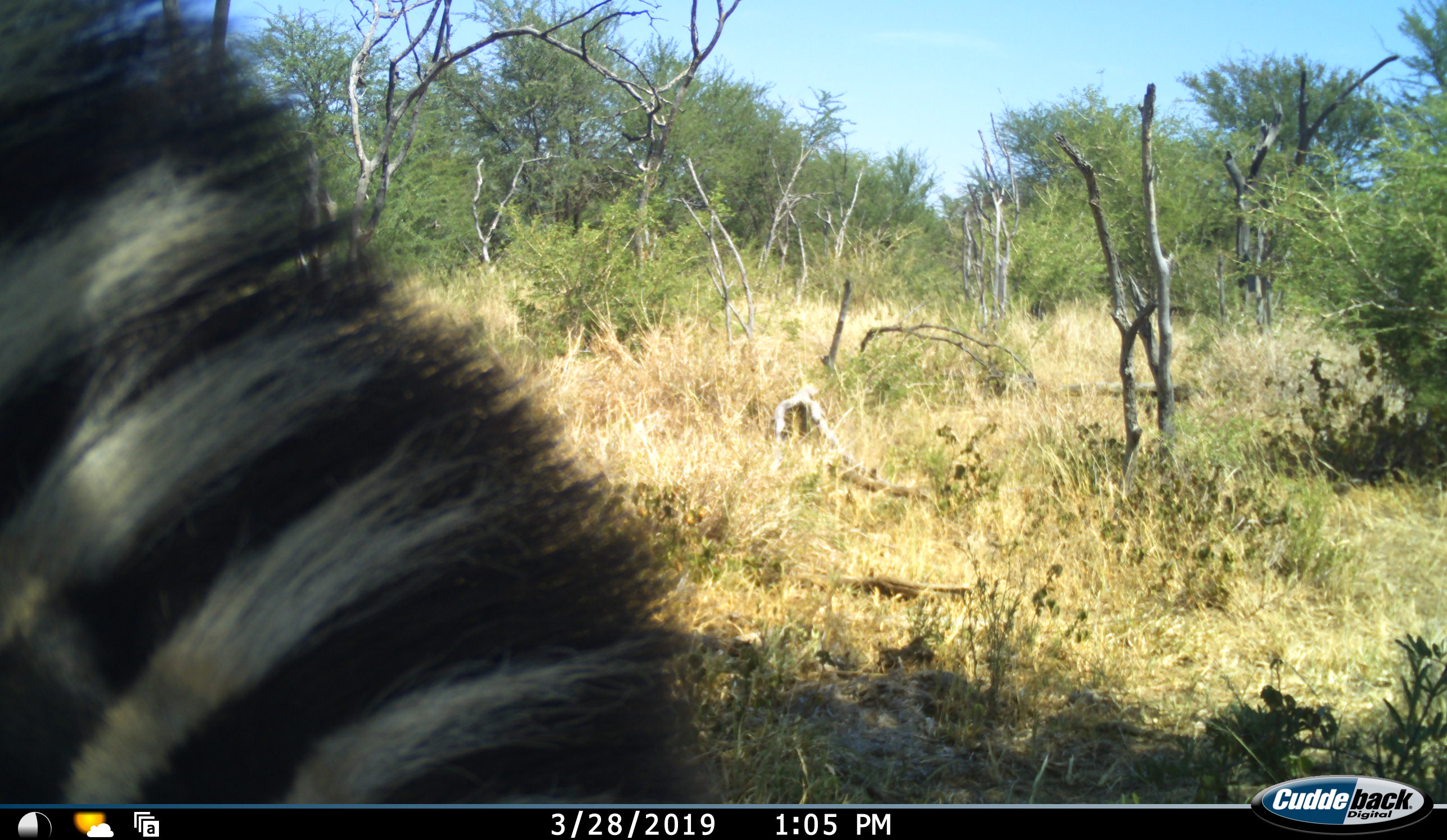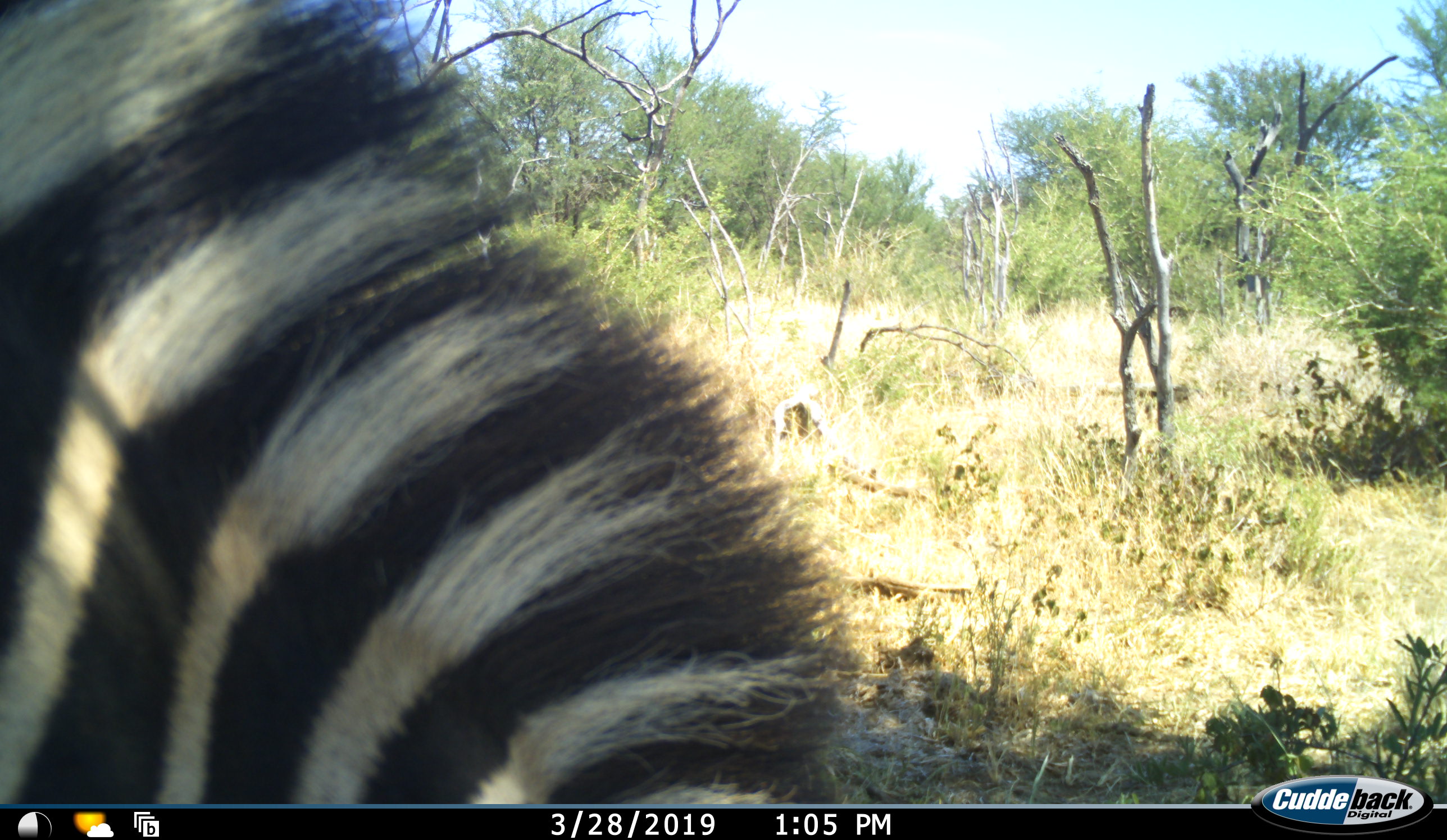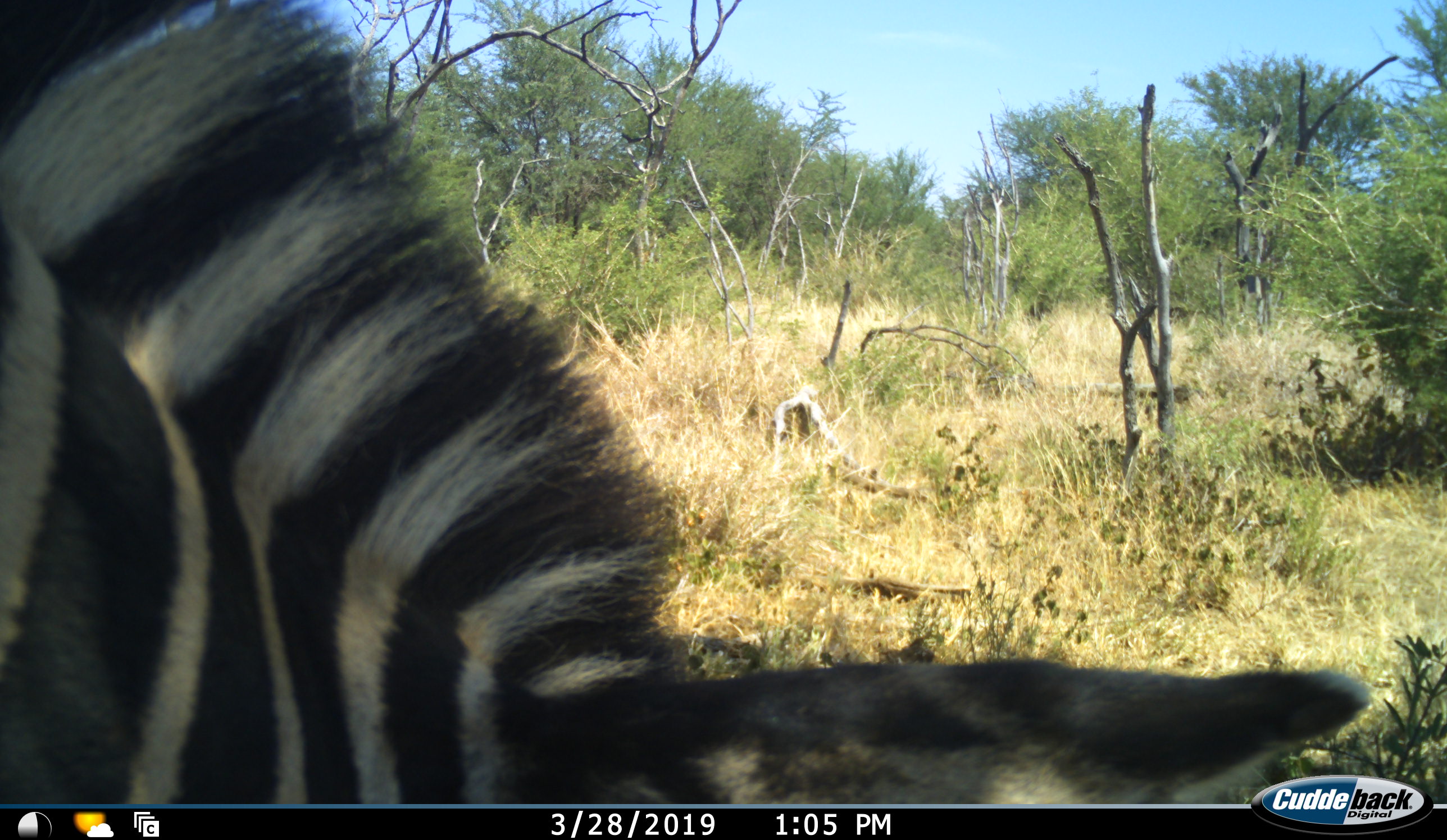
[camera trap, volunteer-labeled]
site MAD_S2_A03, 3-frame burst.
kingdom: Animalia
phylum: Chordata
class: Mammalia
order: Perissodactyla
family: Equidae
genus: Equus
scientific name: Equus quagga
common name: plains zebra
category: zebraplains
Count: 1.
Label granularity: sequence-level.